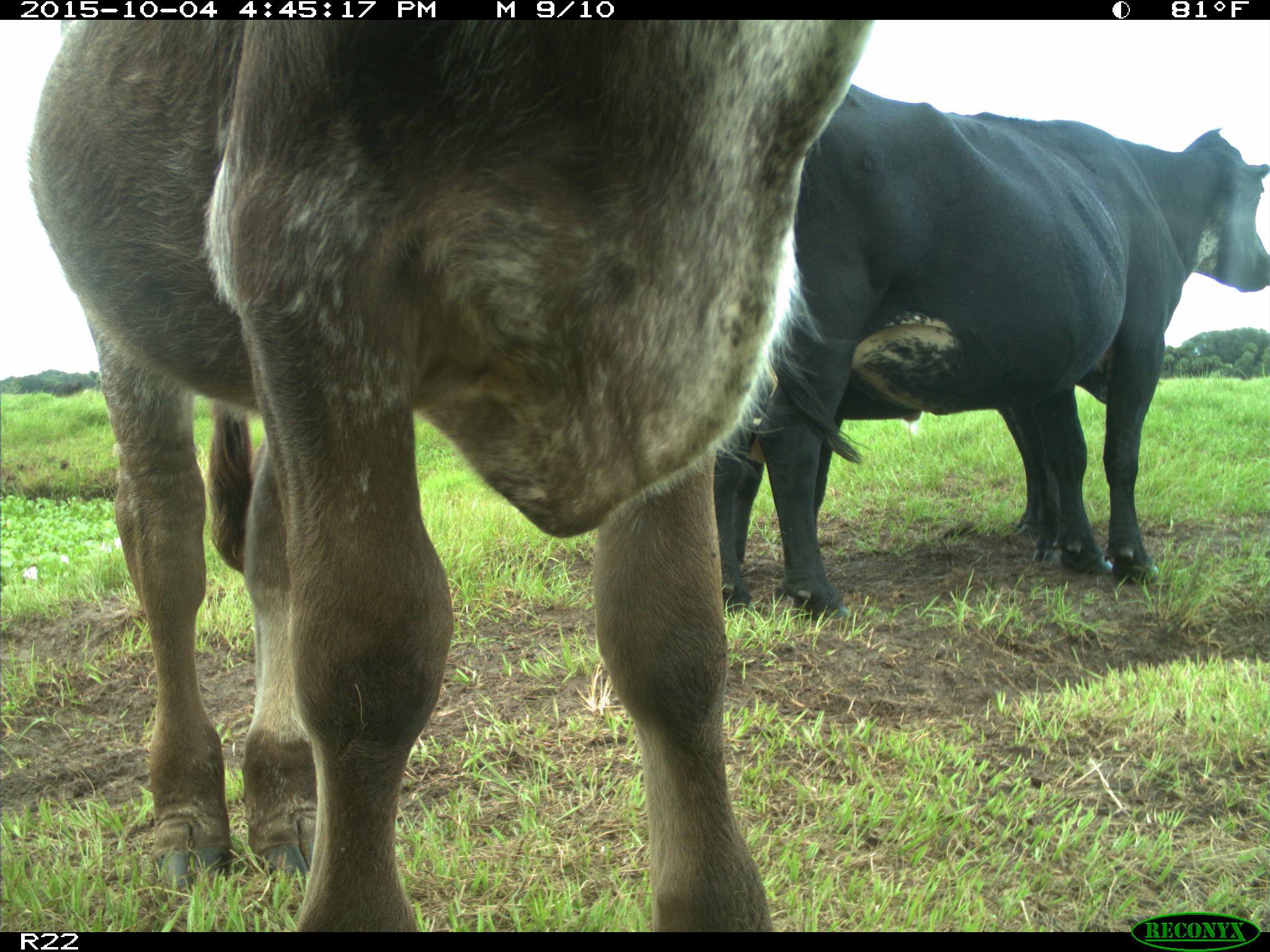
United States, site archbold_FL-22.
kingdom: Animalia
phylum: Chordata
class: Mammalia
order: Artiodactyla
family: Bovidae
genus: Bos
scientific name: Bos taurus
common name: domestic cow